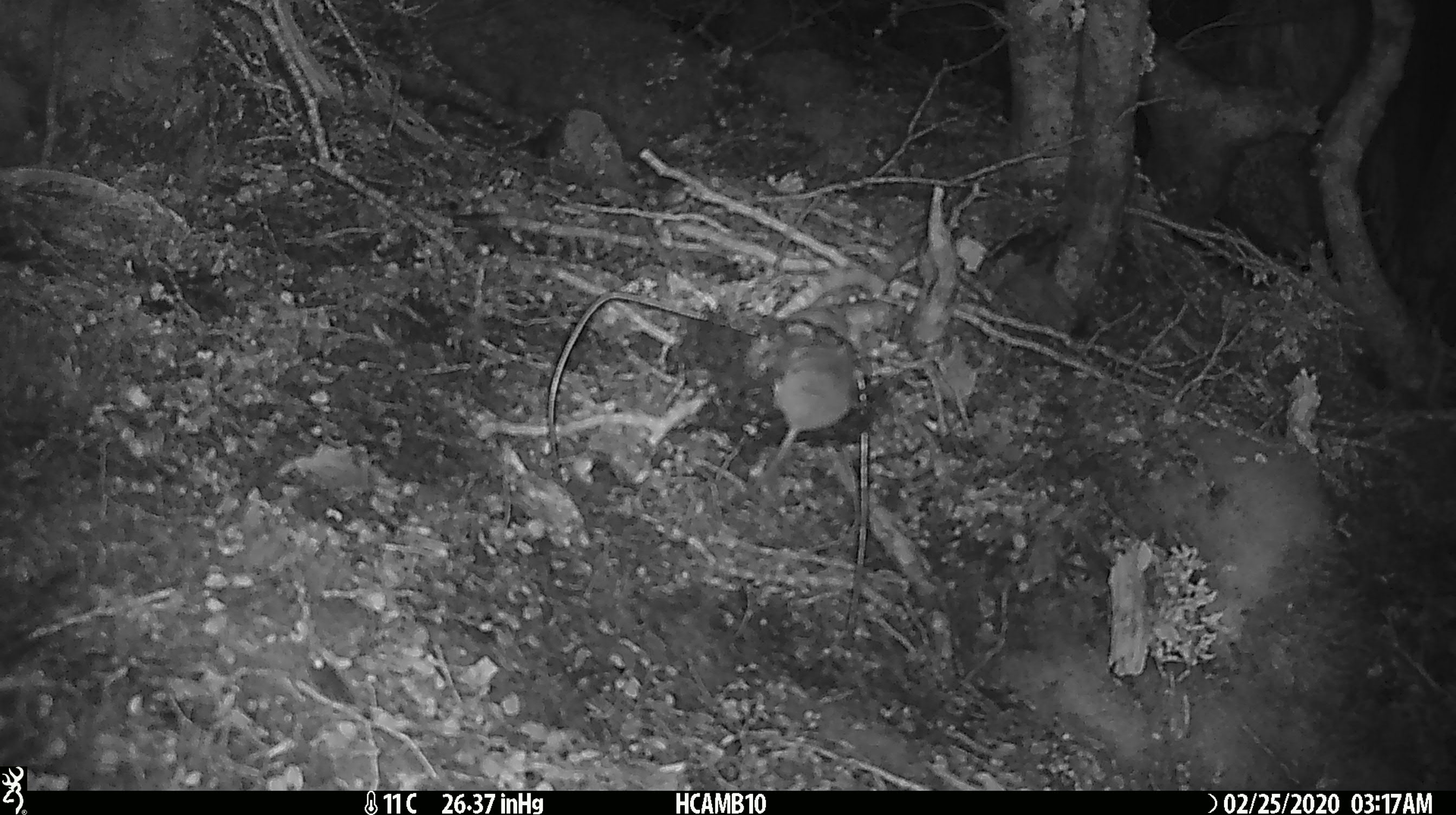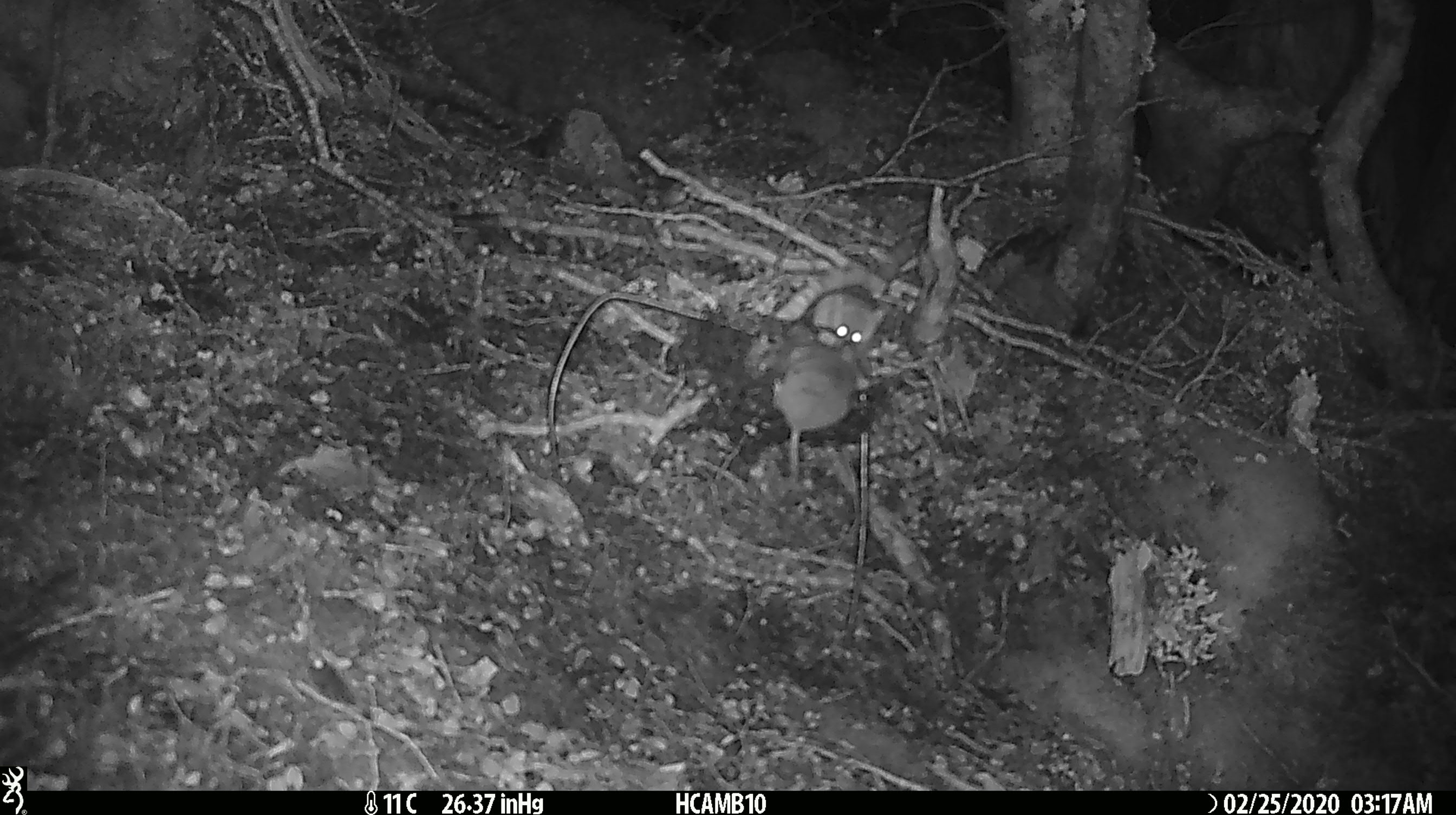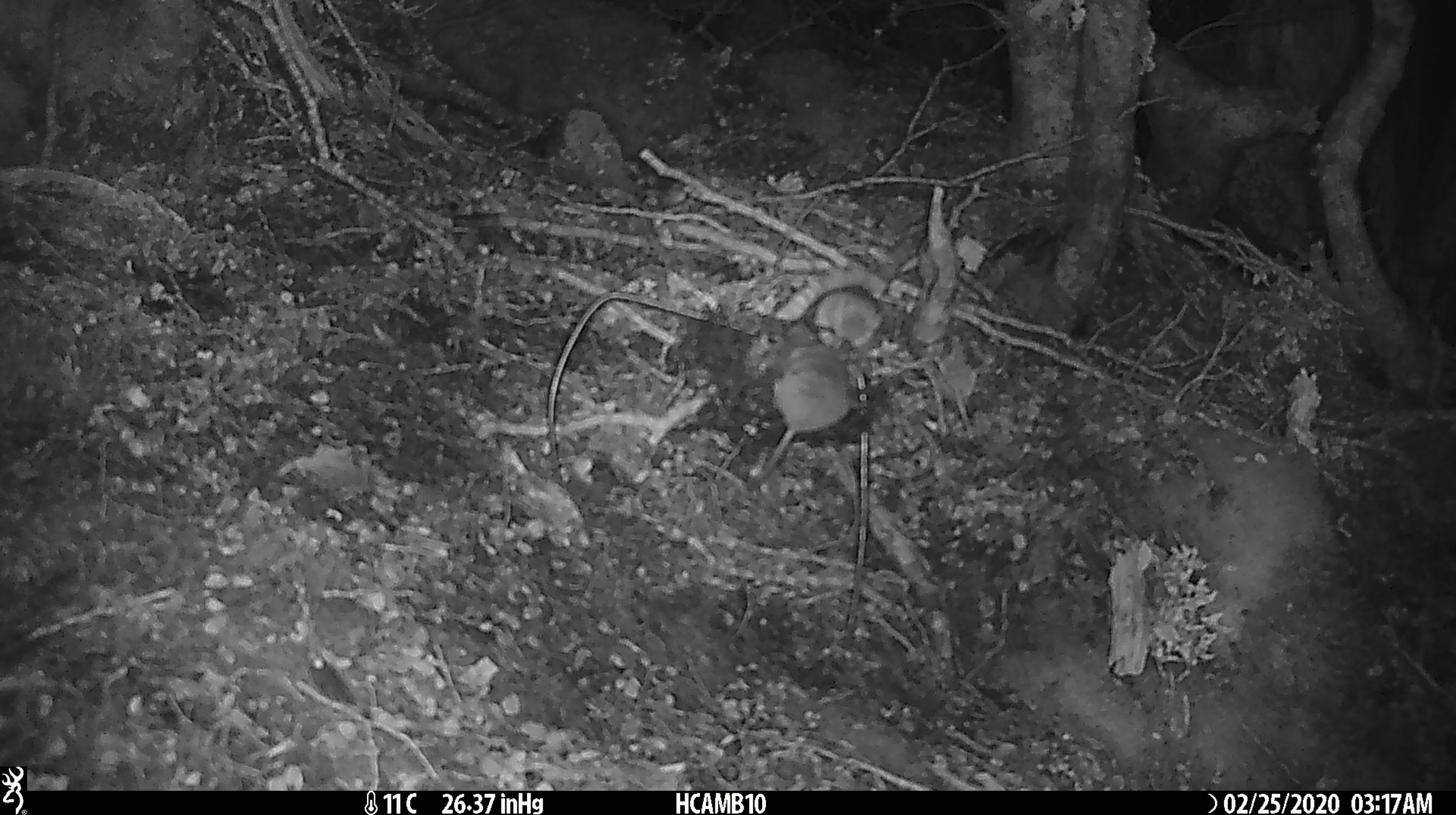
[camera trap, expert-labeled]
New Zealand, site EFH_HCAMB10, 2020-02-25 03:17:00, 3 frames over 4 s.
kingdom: Animalia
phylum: Chordata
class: Mammalia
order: Rodentia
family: Muridae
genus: Mus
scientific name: Mus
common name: mouse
Mouse (Mus).